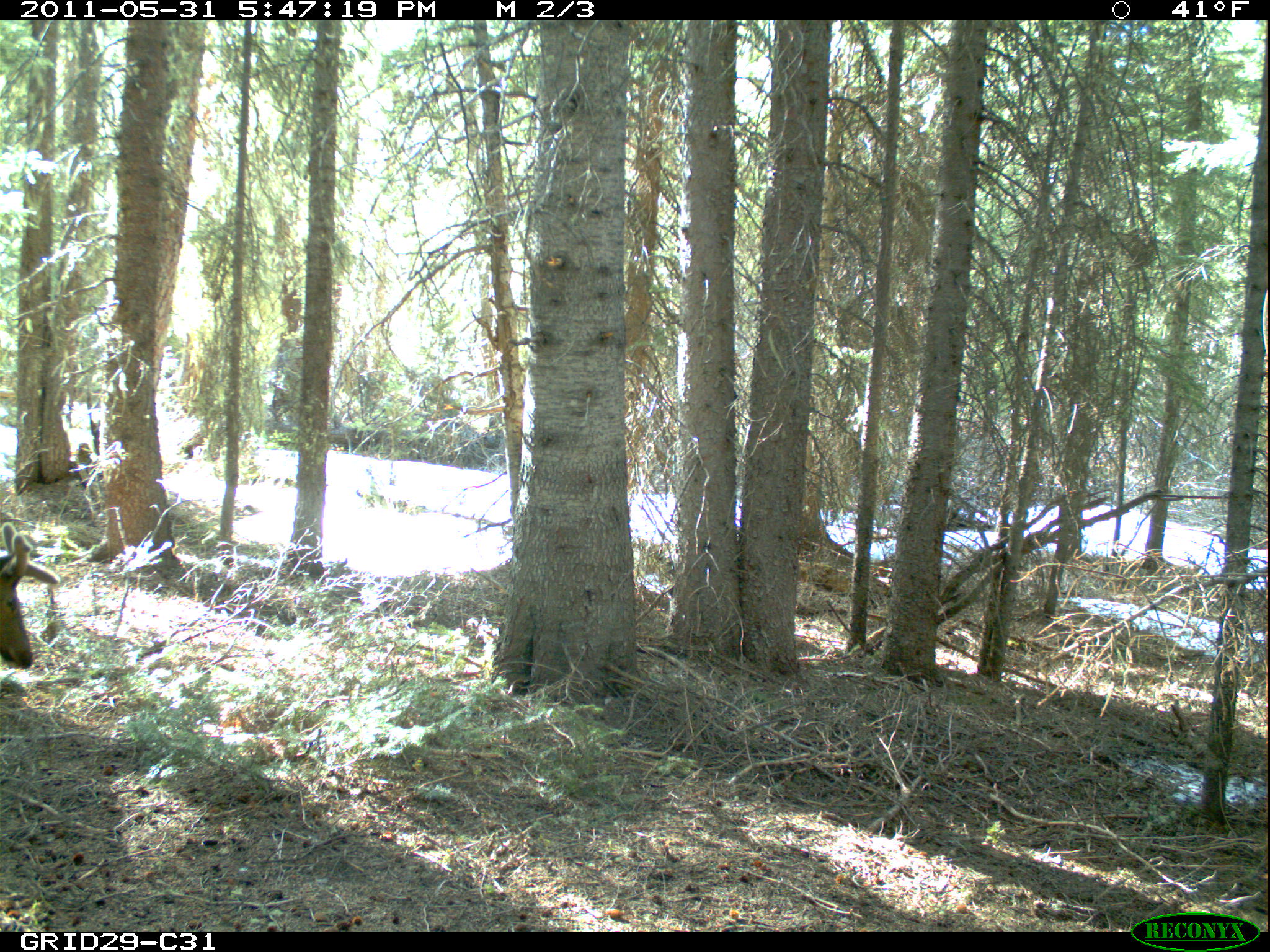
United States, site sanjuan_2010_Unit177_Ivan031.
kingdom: Animalia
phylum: Chordata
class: Mammalia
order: Artiodactyla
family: Cervidae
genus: Cervus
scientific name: Cervus elaphus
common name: red deer